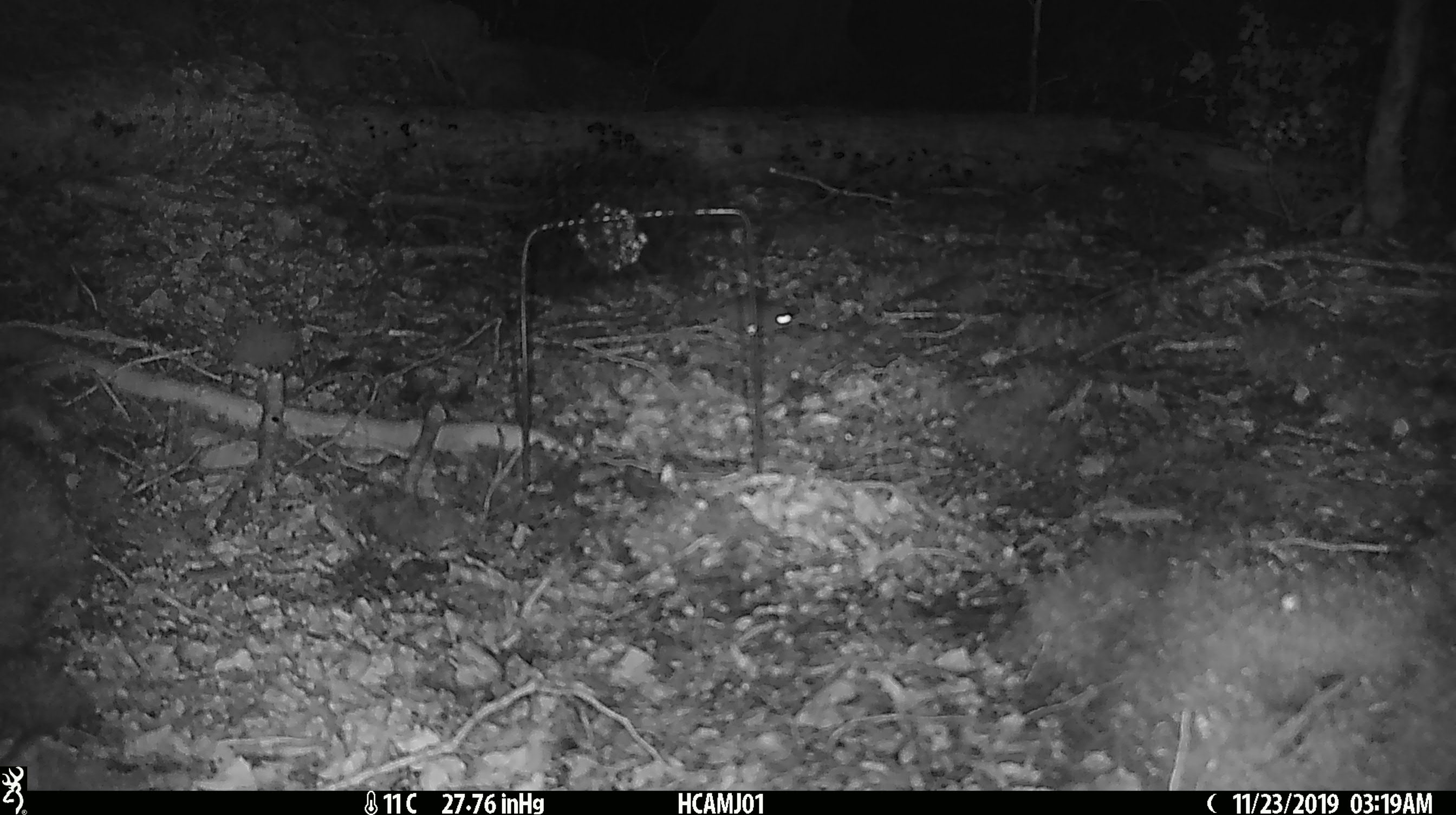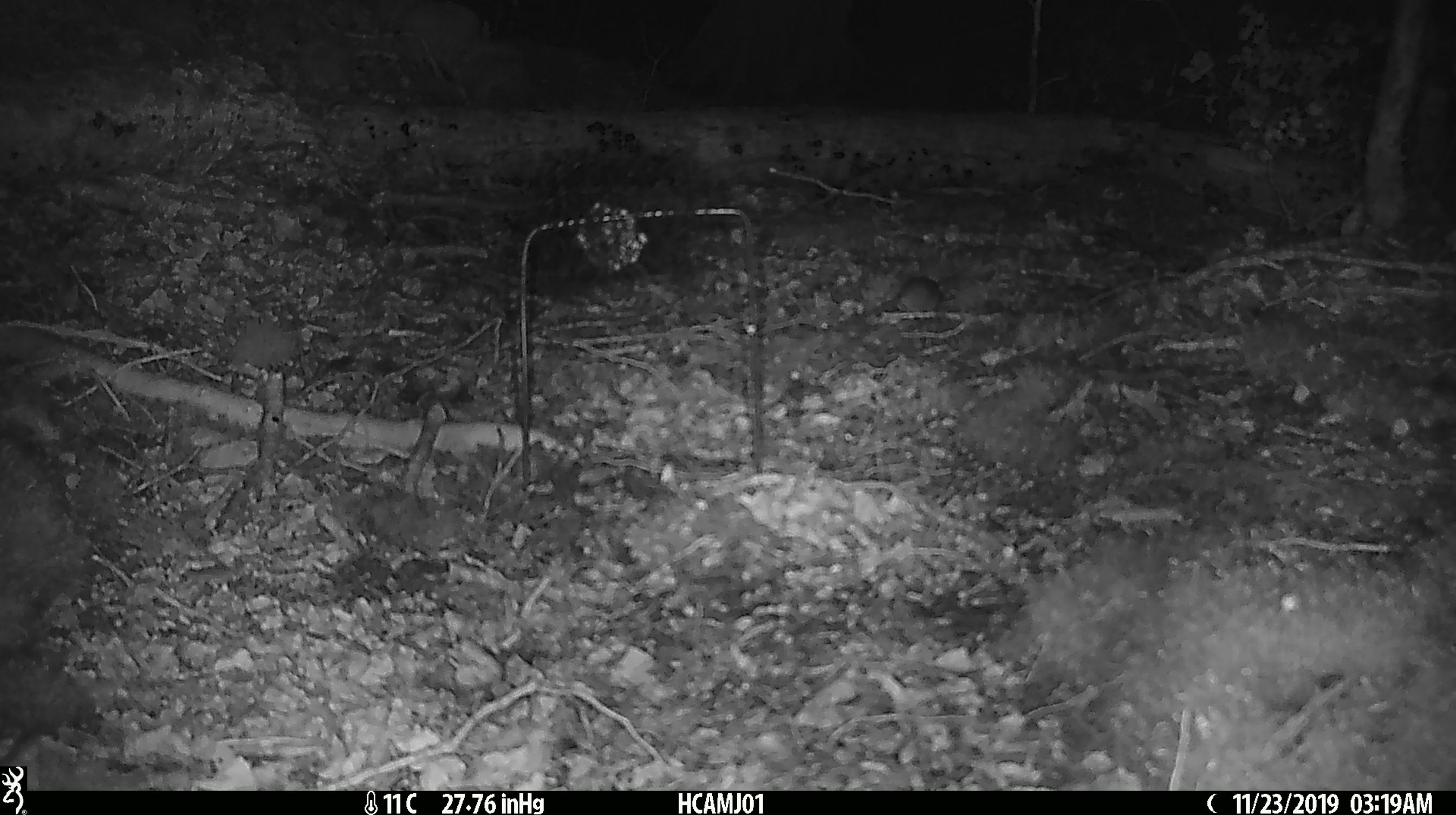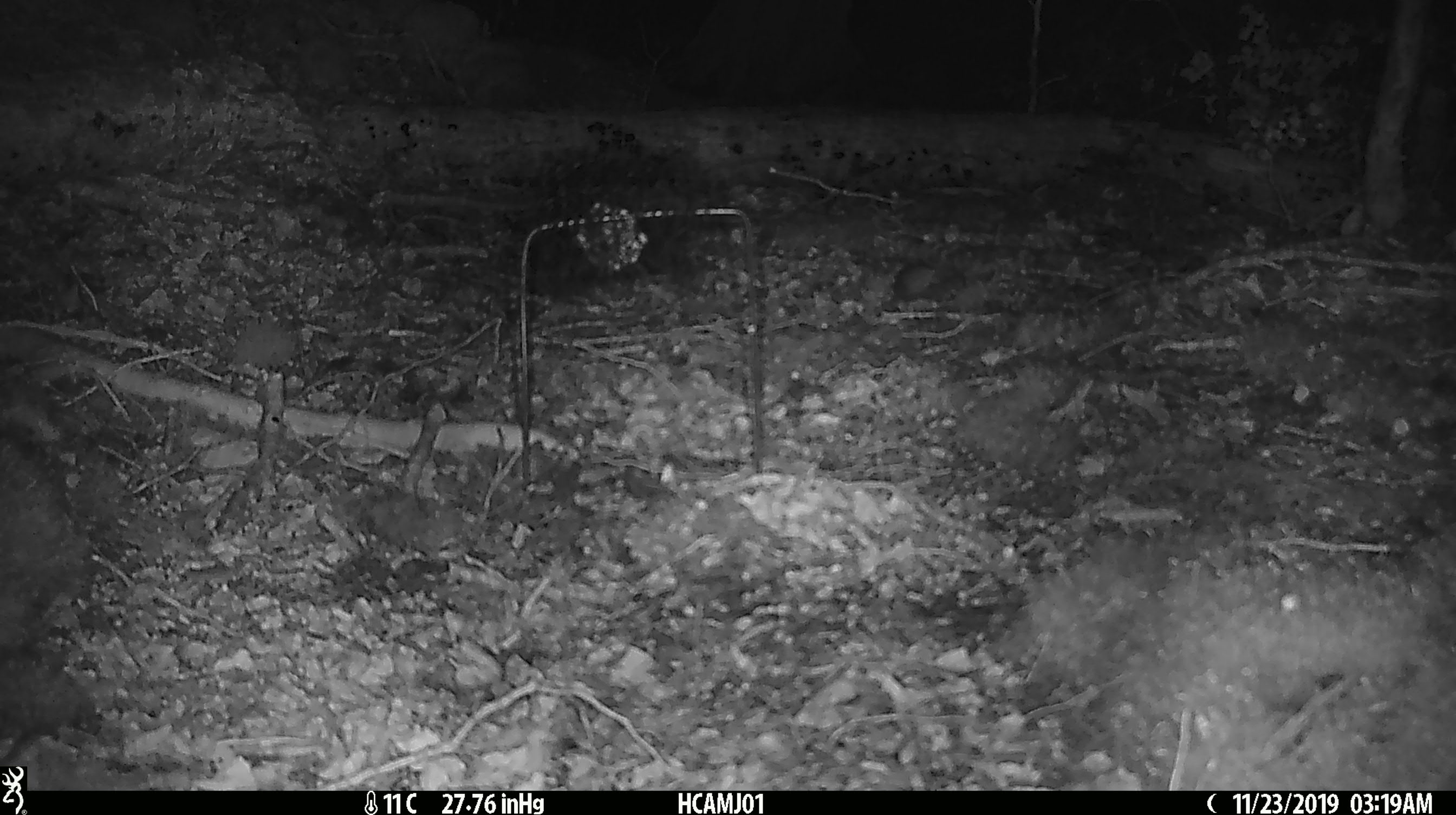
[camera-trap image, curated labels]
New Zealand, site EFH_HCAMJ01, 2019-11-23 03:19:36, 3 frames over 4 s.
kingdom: Animalia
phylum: Chordata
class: Mammalia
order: Rodentia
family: Muridae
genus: Mus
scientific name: Mus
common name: mouse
Mouse (Mus).